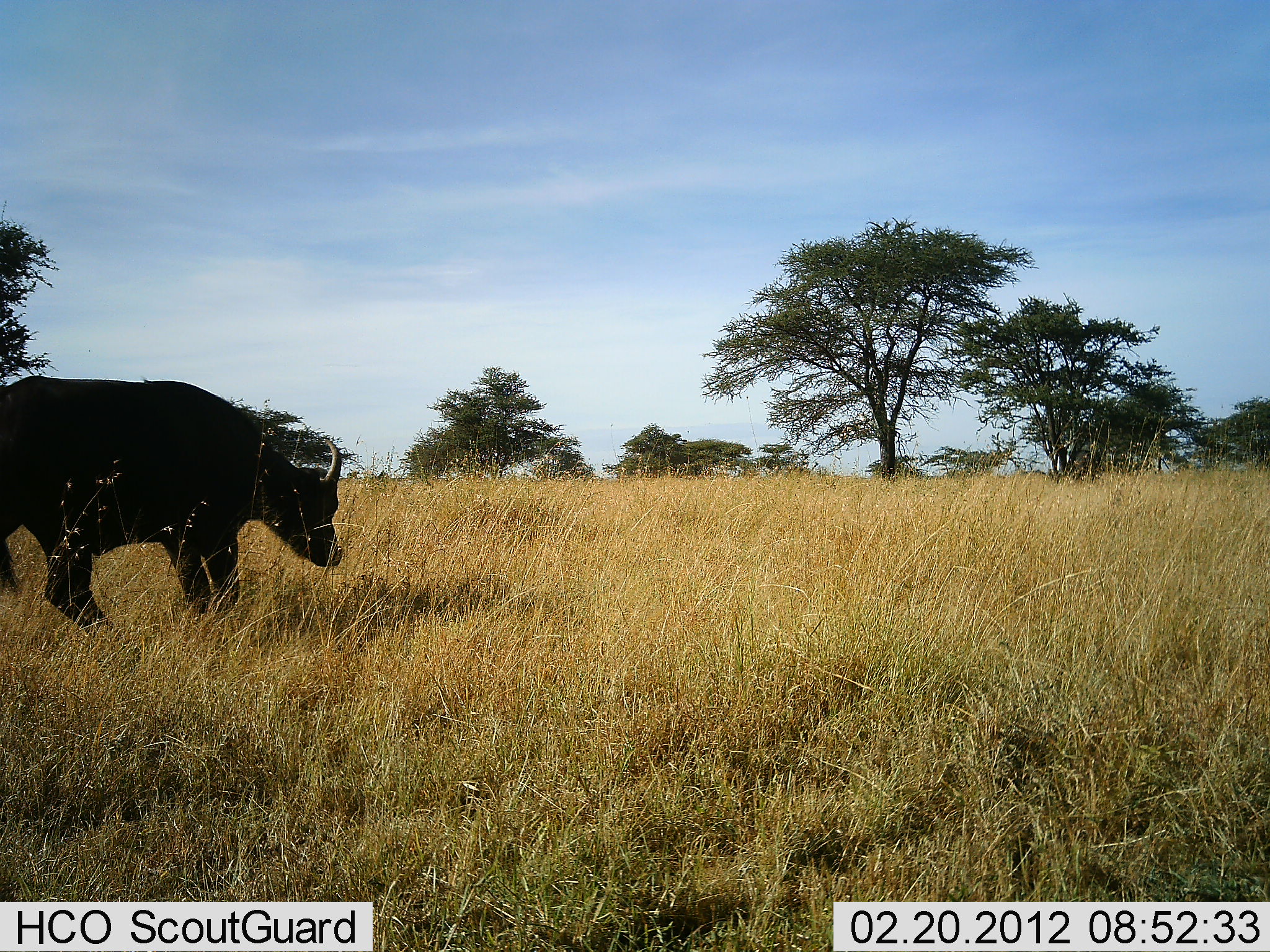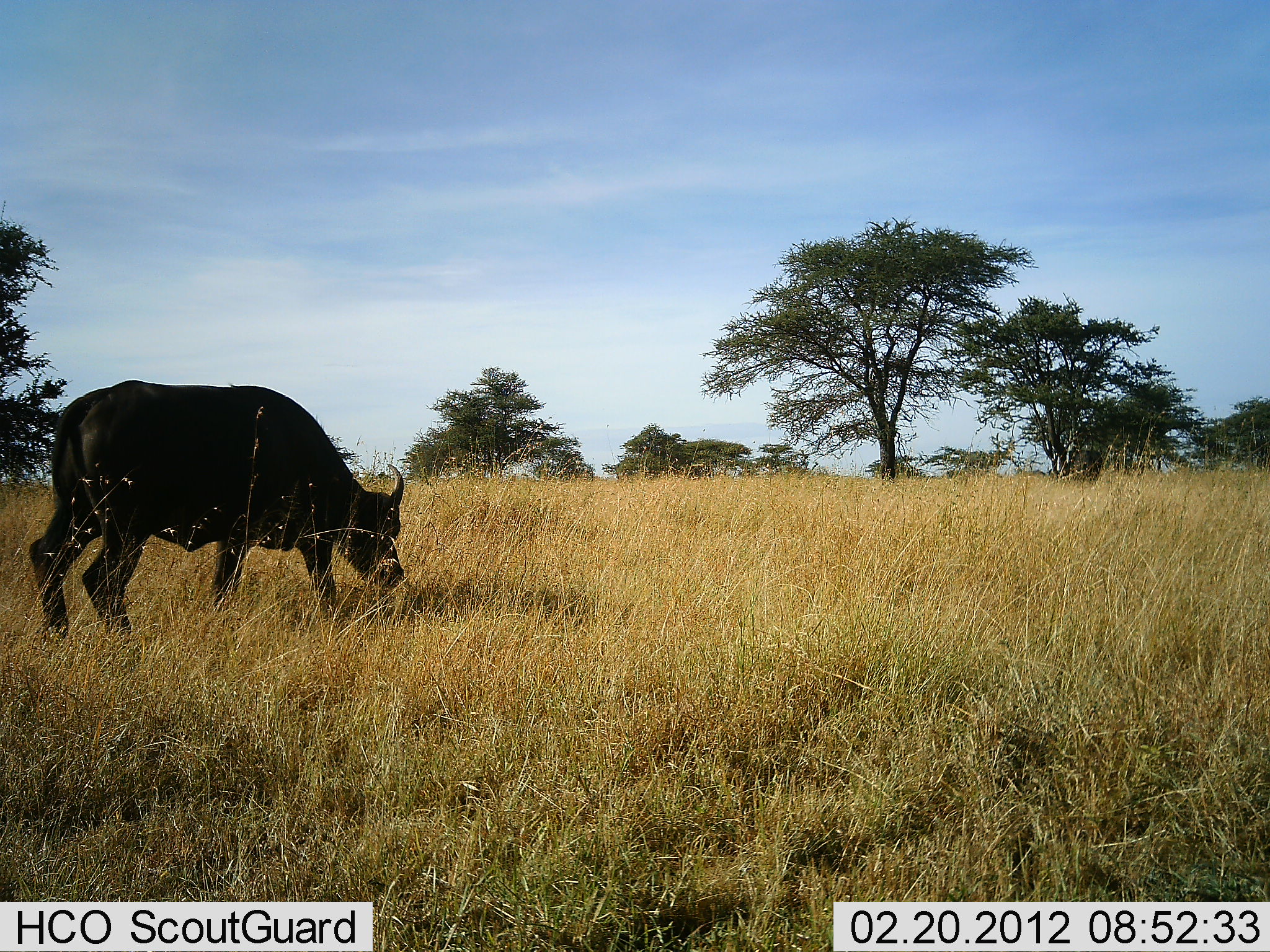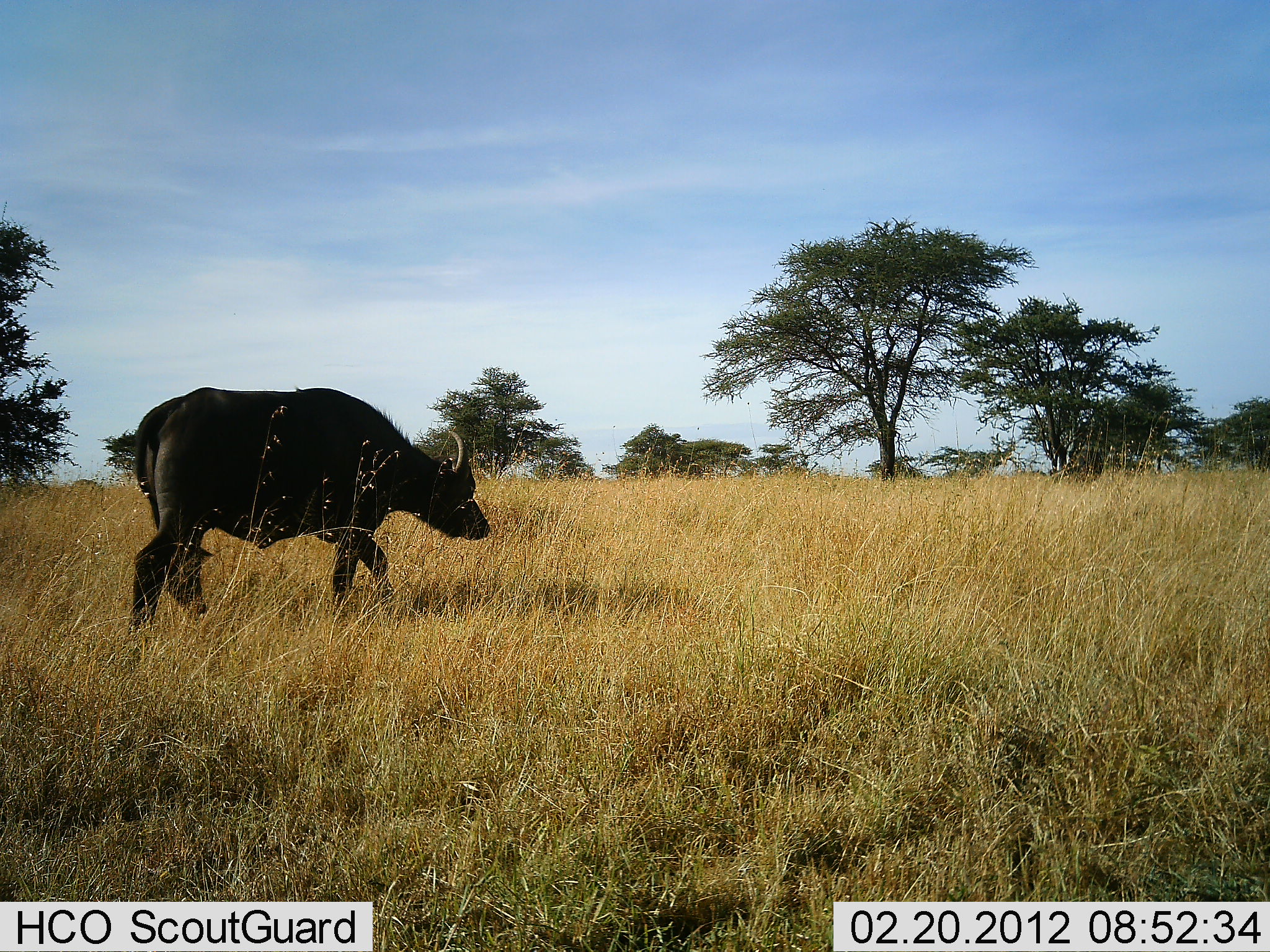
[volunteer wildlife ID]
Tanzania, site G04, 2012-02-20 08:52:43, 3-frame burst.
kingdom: Animalia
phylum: Chordata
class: Mammalia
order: Artiodactyla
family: Bovidae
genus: Syncerus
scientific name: Syncerus caffer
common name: cape buffalo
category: buffalo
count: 1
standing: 5%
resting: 0%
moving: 89%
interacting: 0%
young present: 0%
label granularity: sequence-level